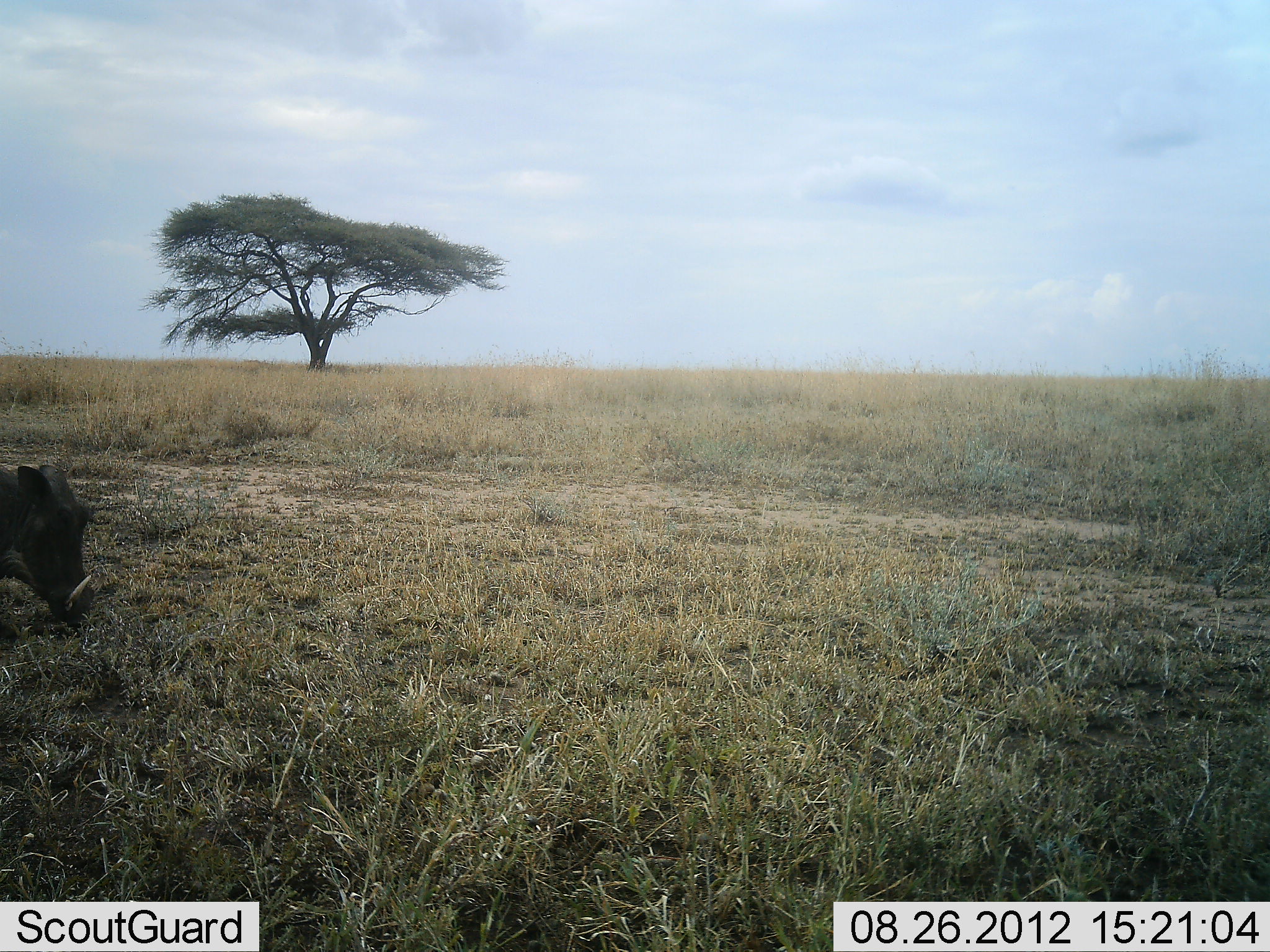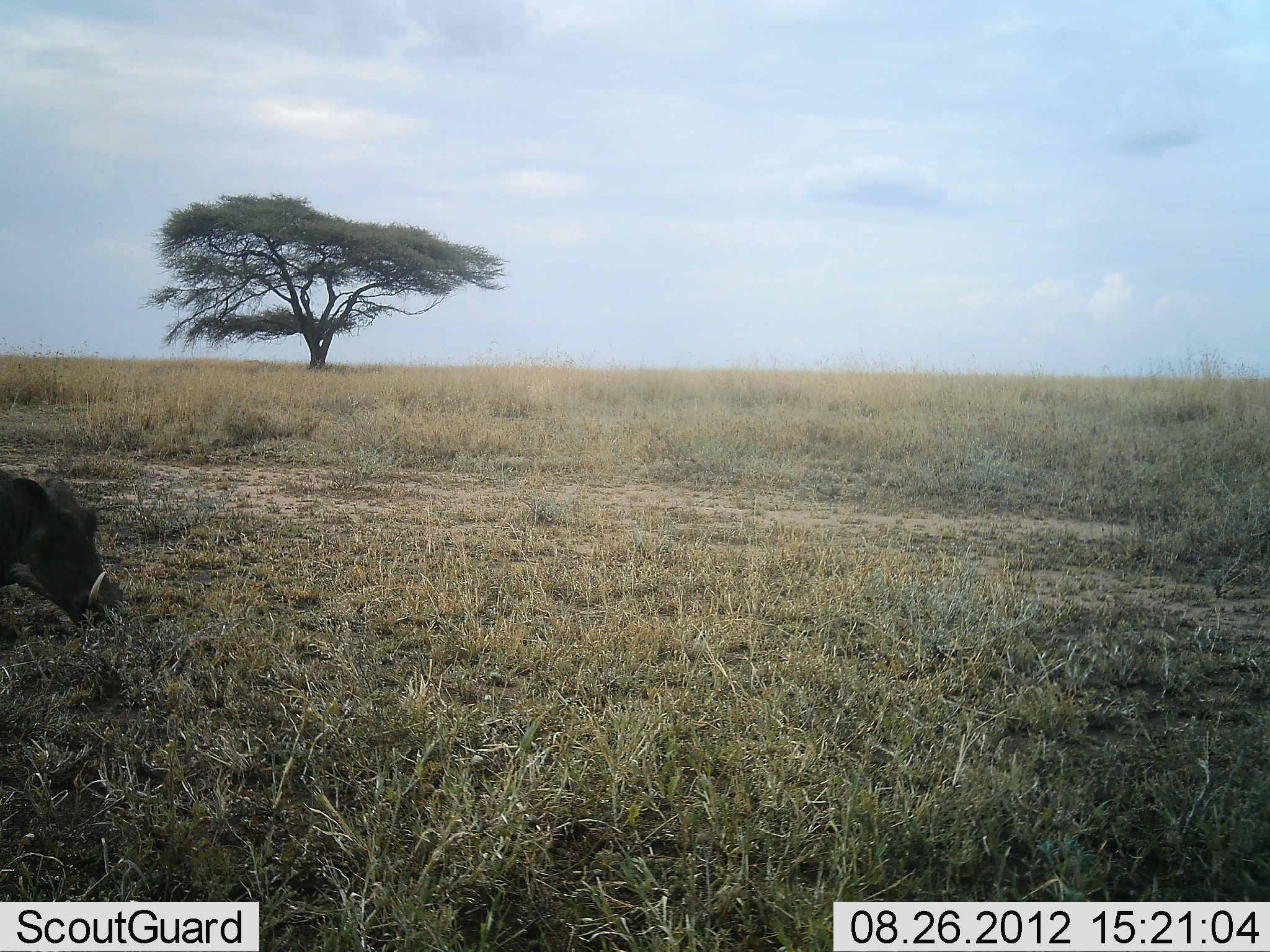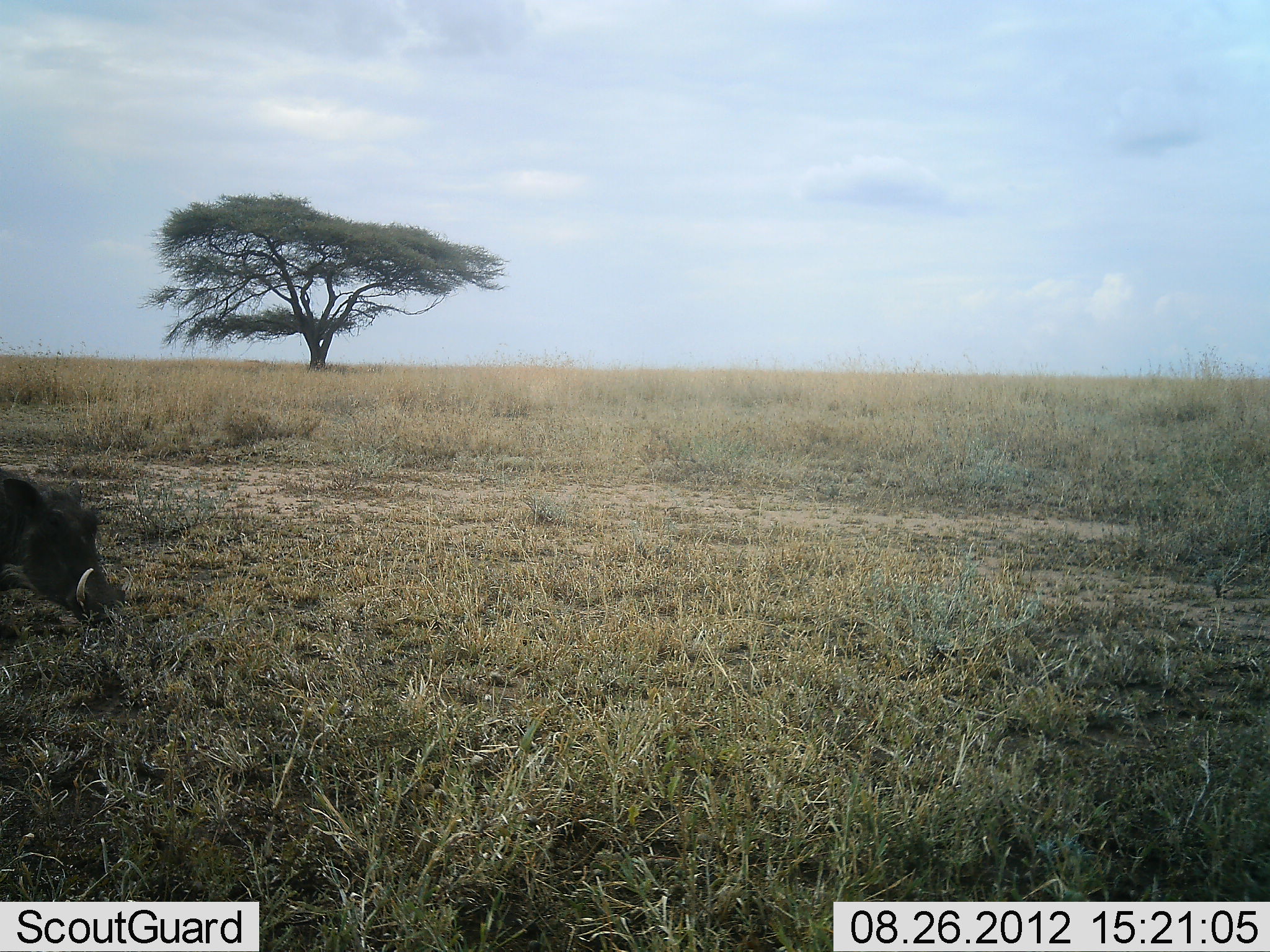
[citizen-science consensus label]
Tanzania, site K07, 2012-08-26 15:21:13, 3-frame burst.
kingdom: Animalia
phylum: Chordata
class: Mammalia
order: Artiodactyla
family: Suidae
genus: Phacochoerus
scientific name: Phacochoerus africanus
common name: warthog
Warthog (Phacochoerus africanus), count 1. Behavior (volunteer vote fractions): standing 40%, resting 0%, moving 20%, interacting 0%. Young present (vote fraction): 0%. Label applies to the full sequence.